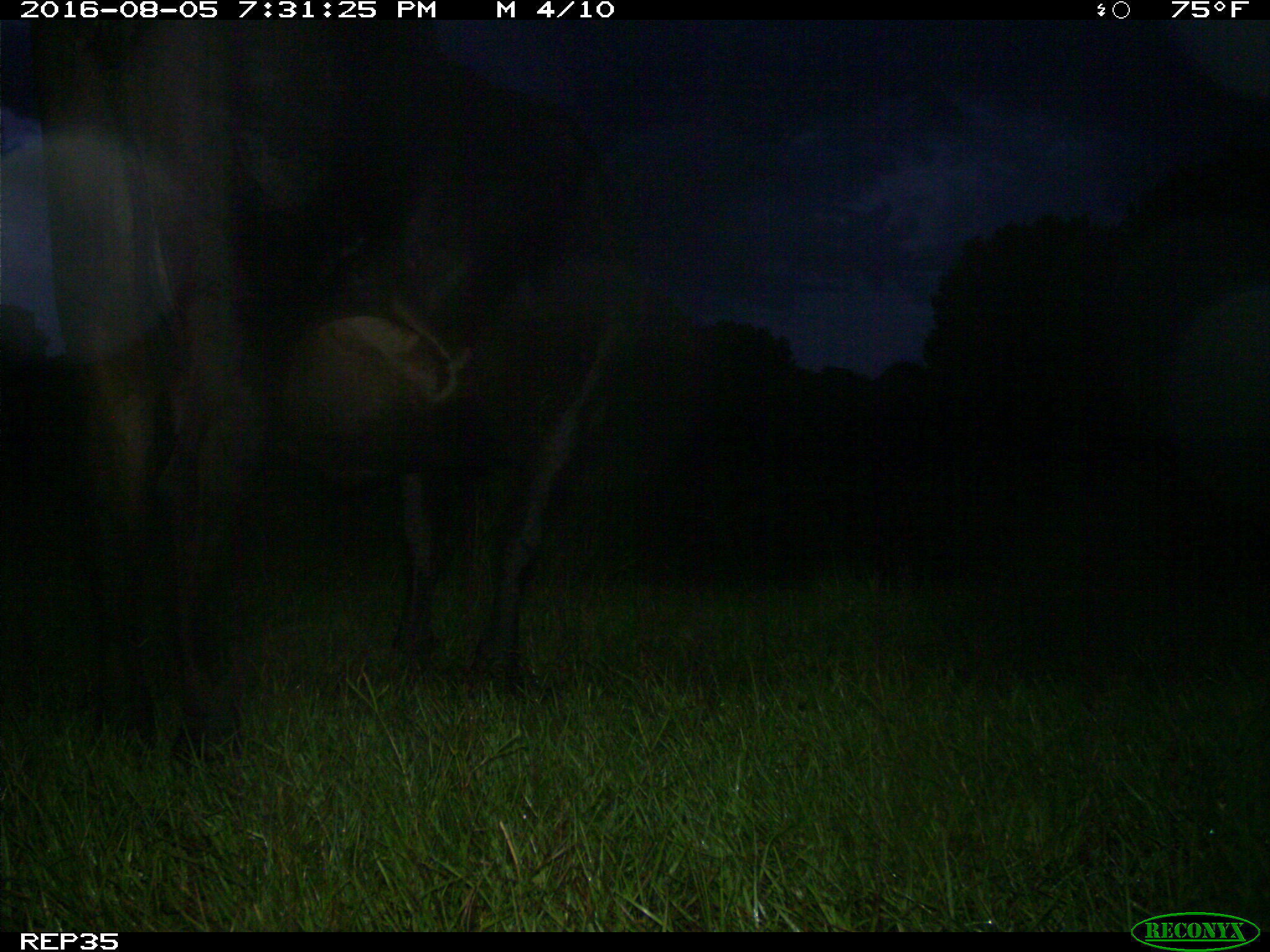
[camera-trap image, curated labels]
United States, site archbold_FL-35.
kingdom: Animalia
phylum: Chordata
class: Mammalia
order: Artiodactyla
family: Bovidae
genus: Bos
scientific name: Bos taurus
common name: domestic cow